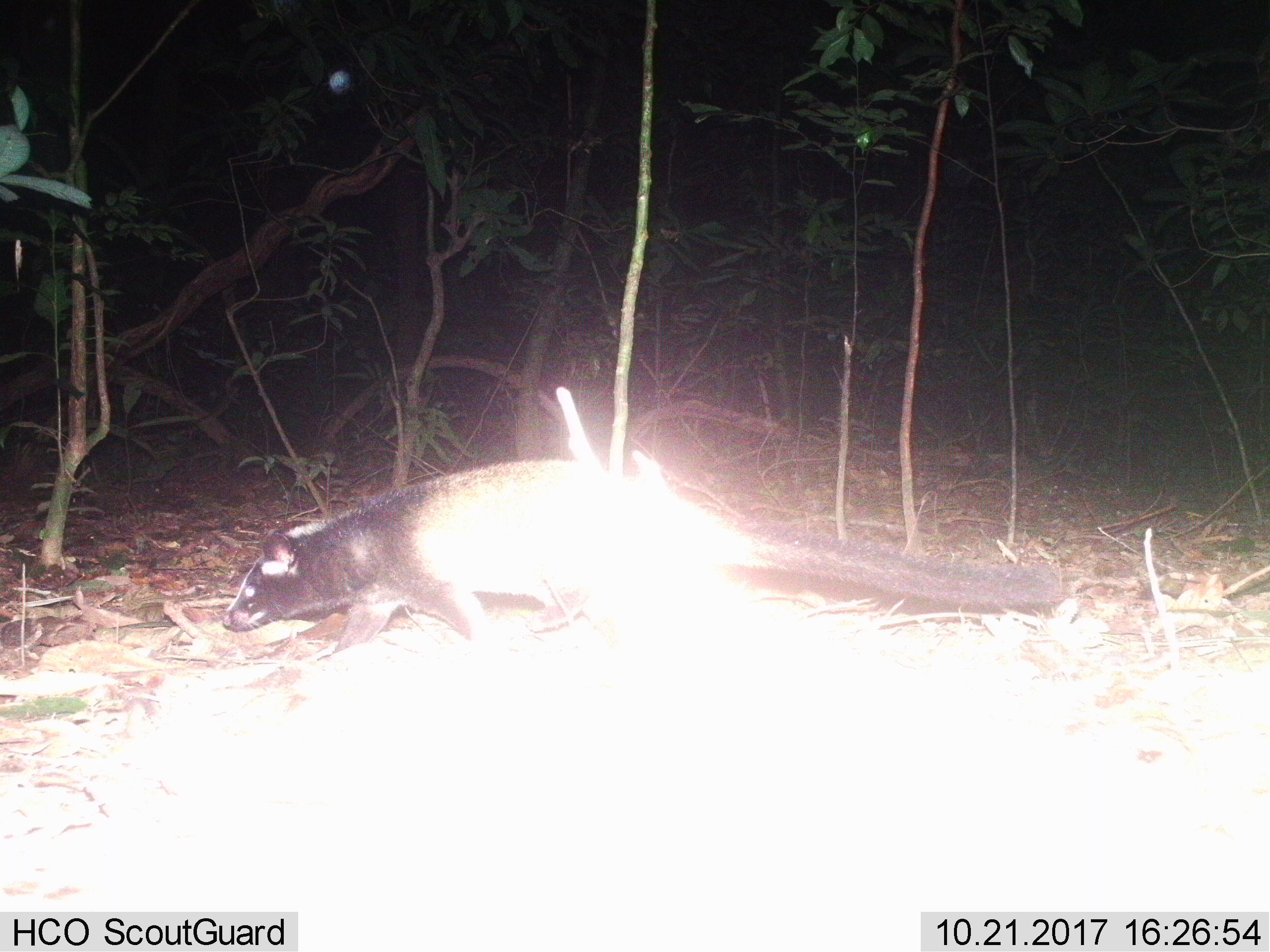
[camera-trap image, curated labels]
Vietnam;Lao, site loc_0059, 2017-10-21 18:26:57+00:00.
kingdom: Animalia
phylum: Chordata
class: Mammalia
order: Carnivora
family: Viverridae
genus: Paguma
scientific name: Paguma larvata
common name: masked palm civet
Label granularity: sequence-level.